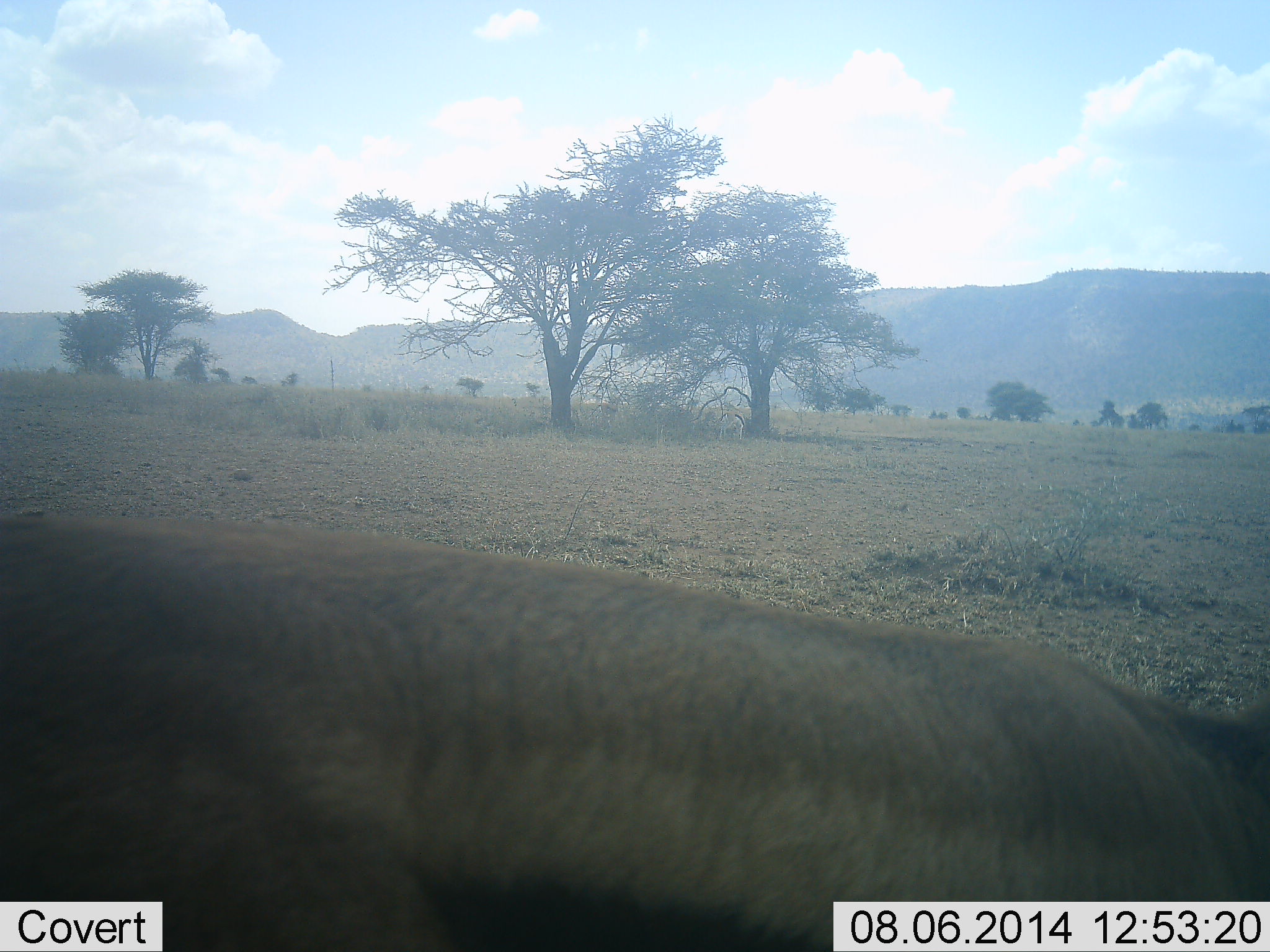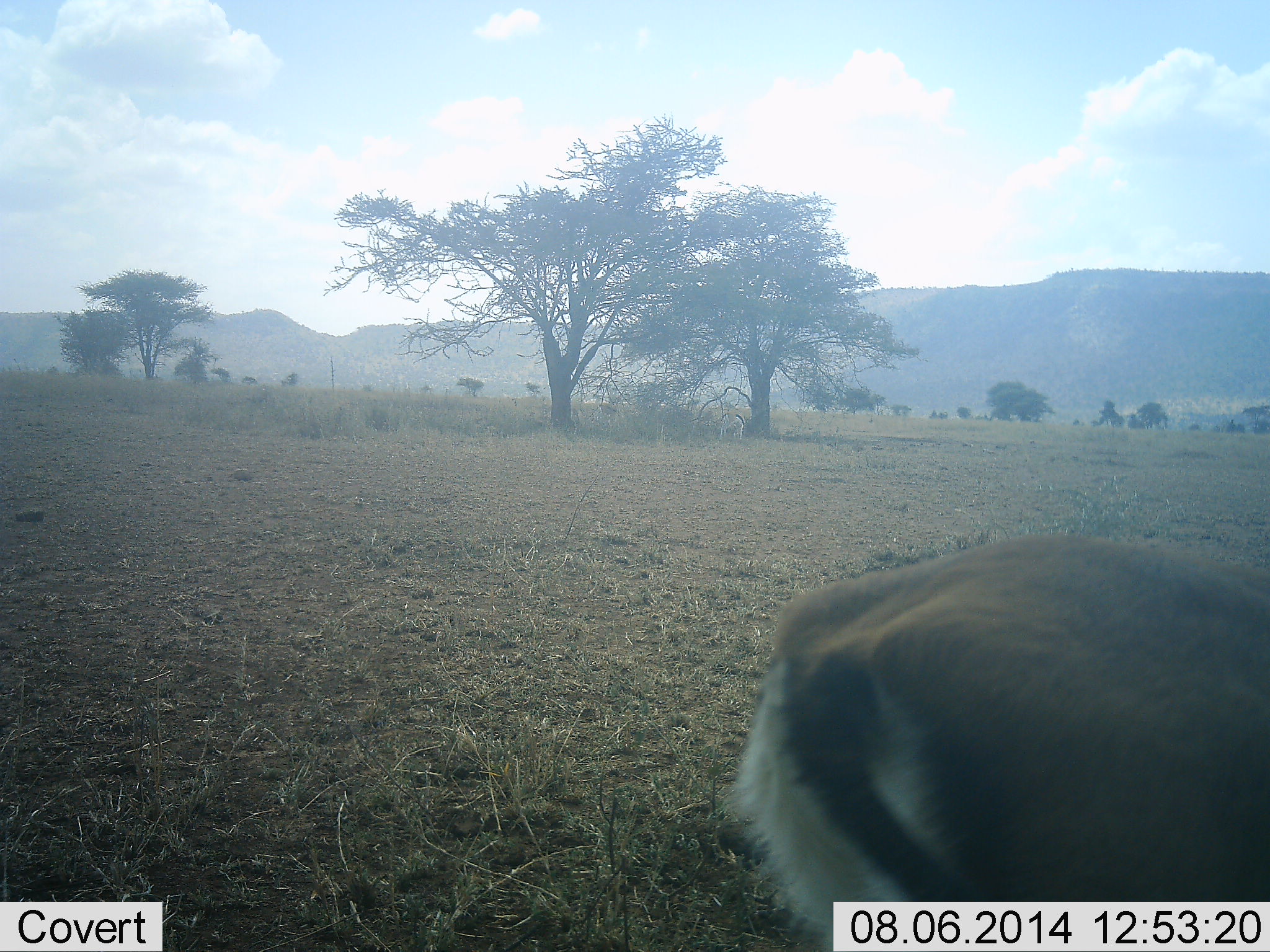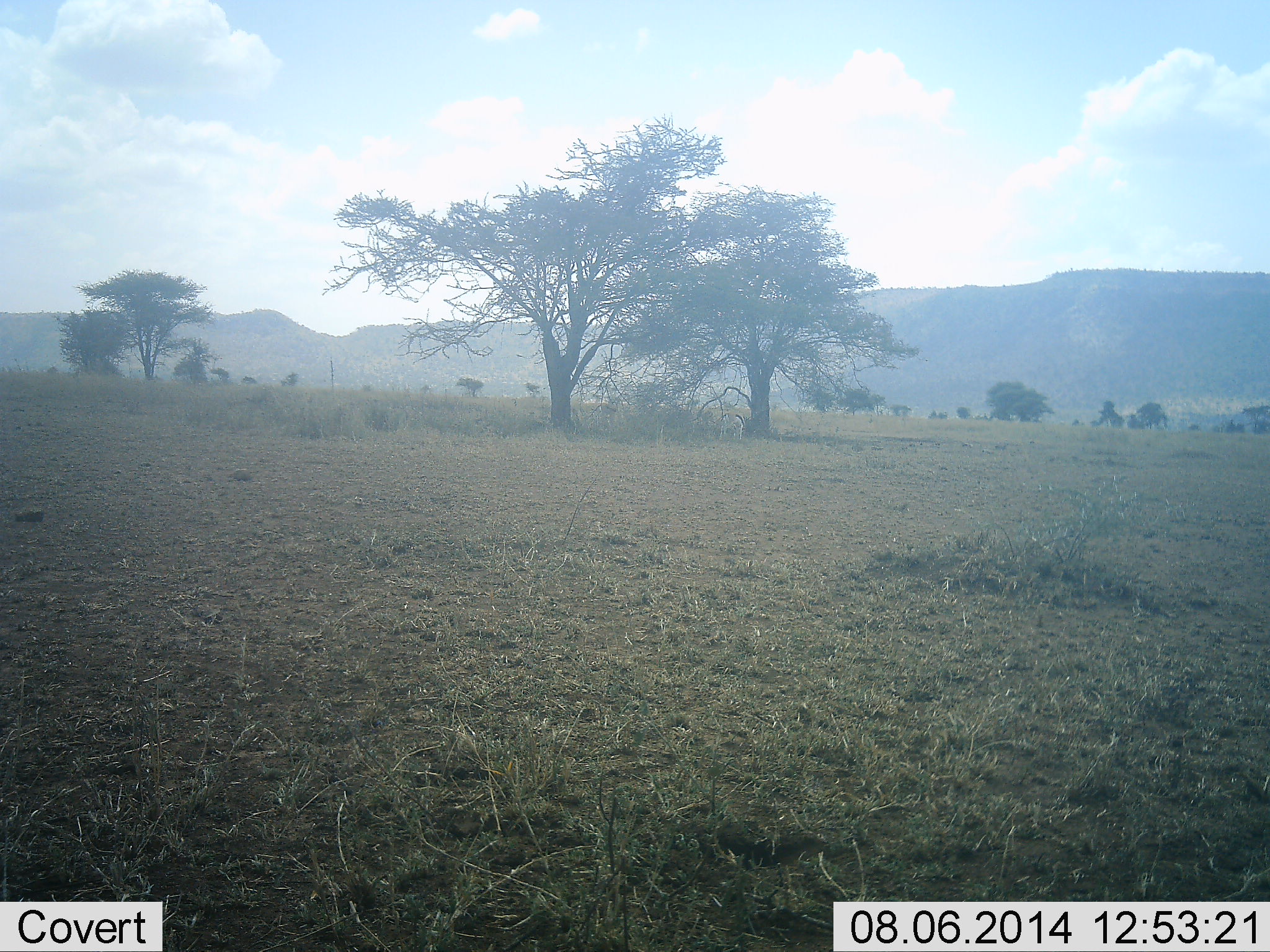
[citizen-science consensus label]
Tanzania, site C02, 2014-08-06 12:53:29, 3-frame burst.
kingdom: Animalia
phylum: Chordata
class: Mammalia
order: Artiodactyla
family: Bovidae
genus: Eudorcas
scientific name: Eudorcas thomsonii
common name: thomson's gazelle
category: gazellethomsons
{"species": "gazellethomsons (thomson's gazelle) (Eudorcas thomsonii)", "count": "1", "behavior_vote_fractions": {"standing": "0%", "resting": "0%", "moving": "100%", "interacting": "0%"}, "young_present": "0%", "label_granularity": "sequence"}